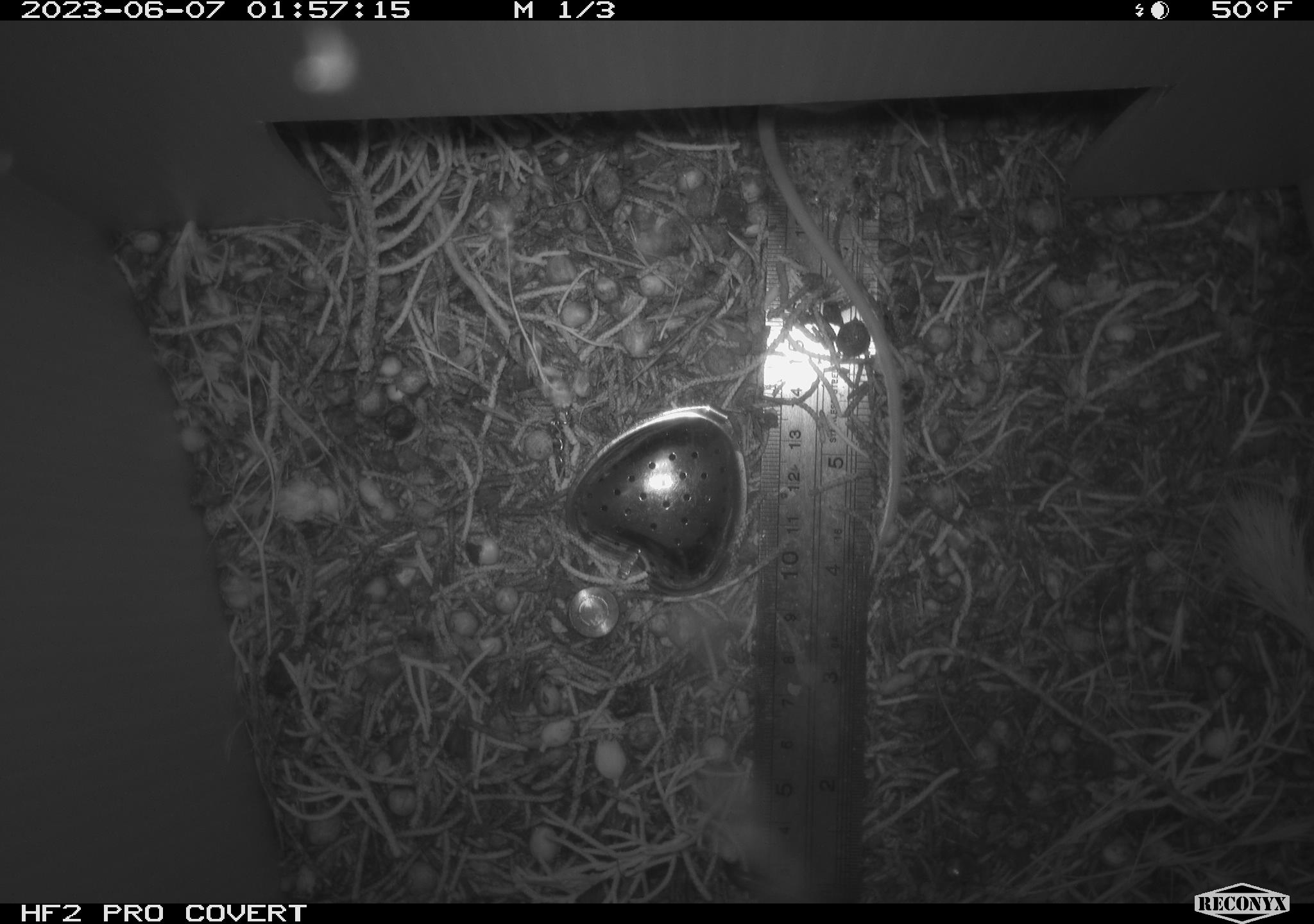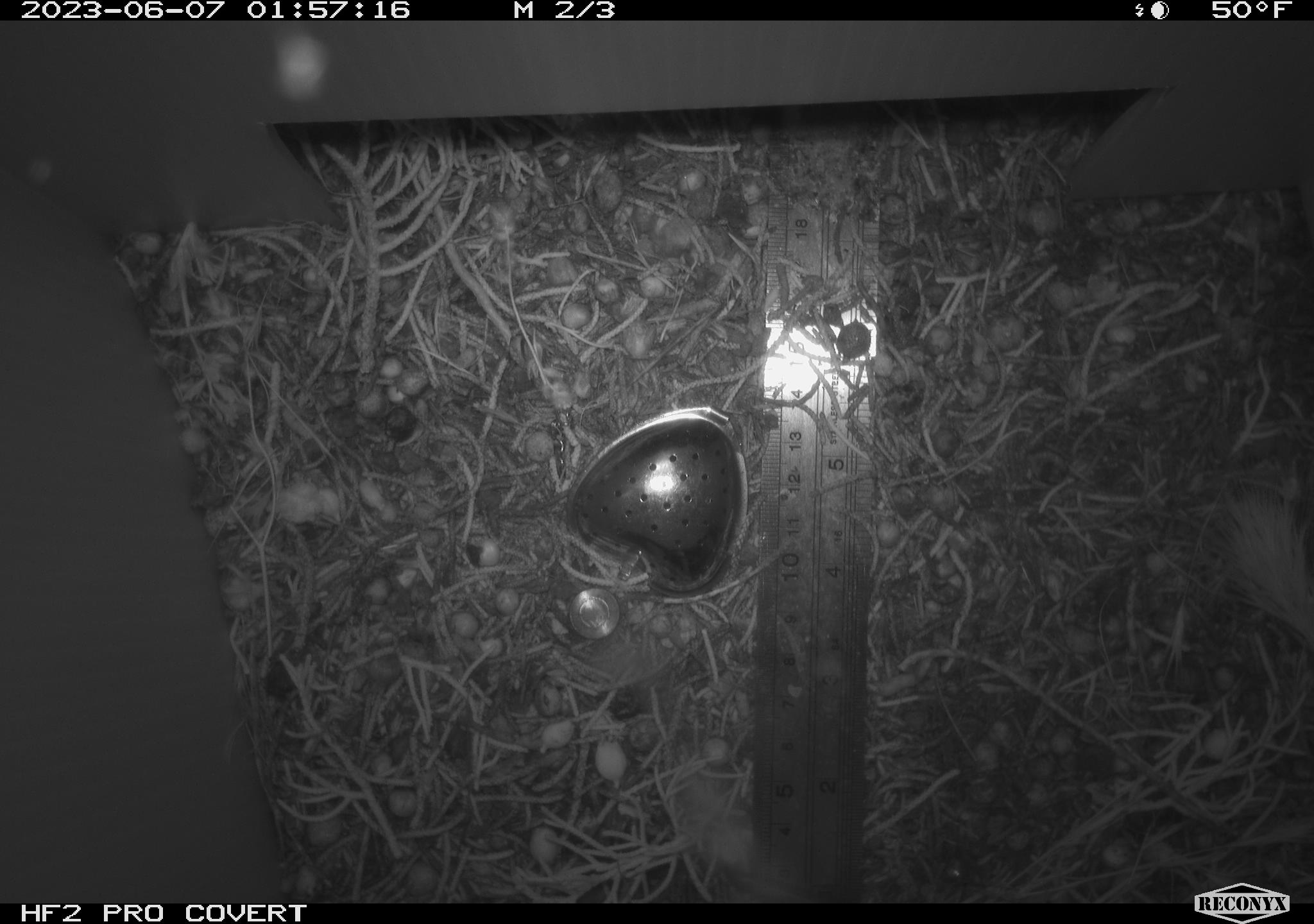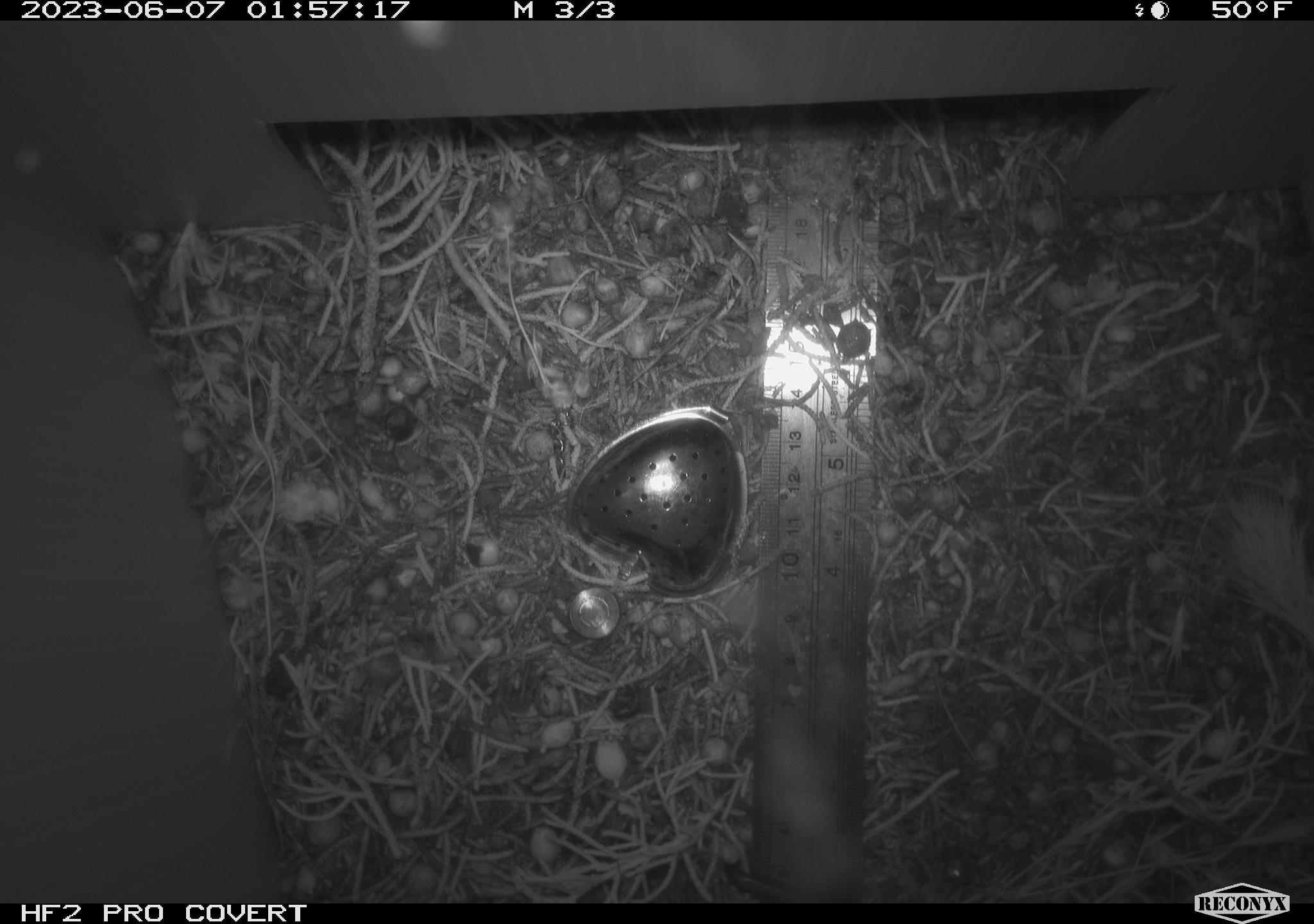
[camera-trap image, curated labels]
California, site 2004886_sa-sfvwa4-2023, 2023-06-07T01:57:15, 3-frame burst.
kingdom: Animalia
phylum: Chordata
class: Mammalia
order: Rodentia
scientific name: Rodentia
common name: mouse species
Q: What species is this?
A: Mouse species (Rodentia).